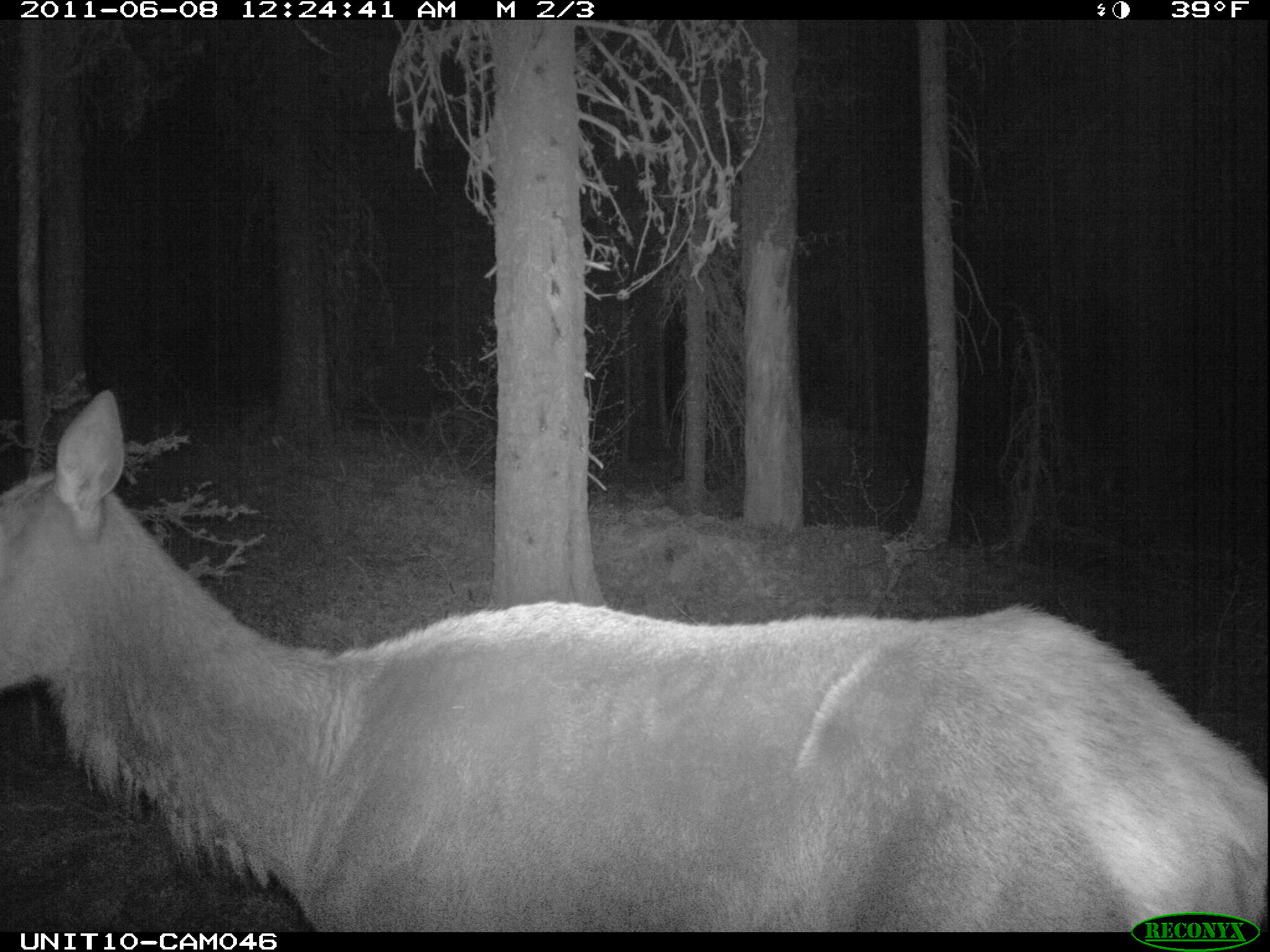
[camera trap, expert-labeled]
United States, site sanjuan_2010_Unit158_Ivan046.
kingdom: Animalia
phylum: Chordata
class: Mammalia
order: Artiodactyla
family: Cervidae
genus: Cervus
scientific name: Cervus elaphus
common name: red deer